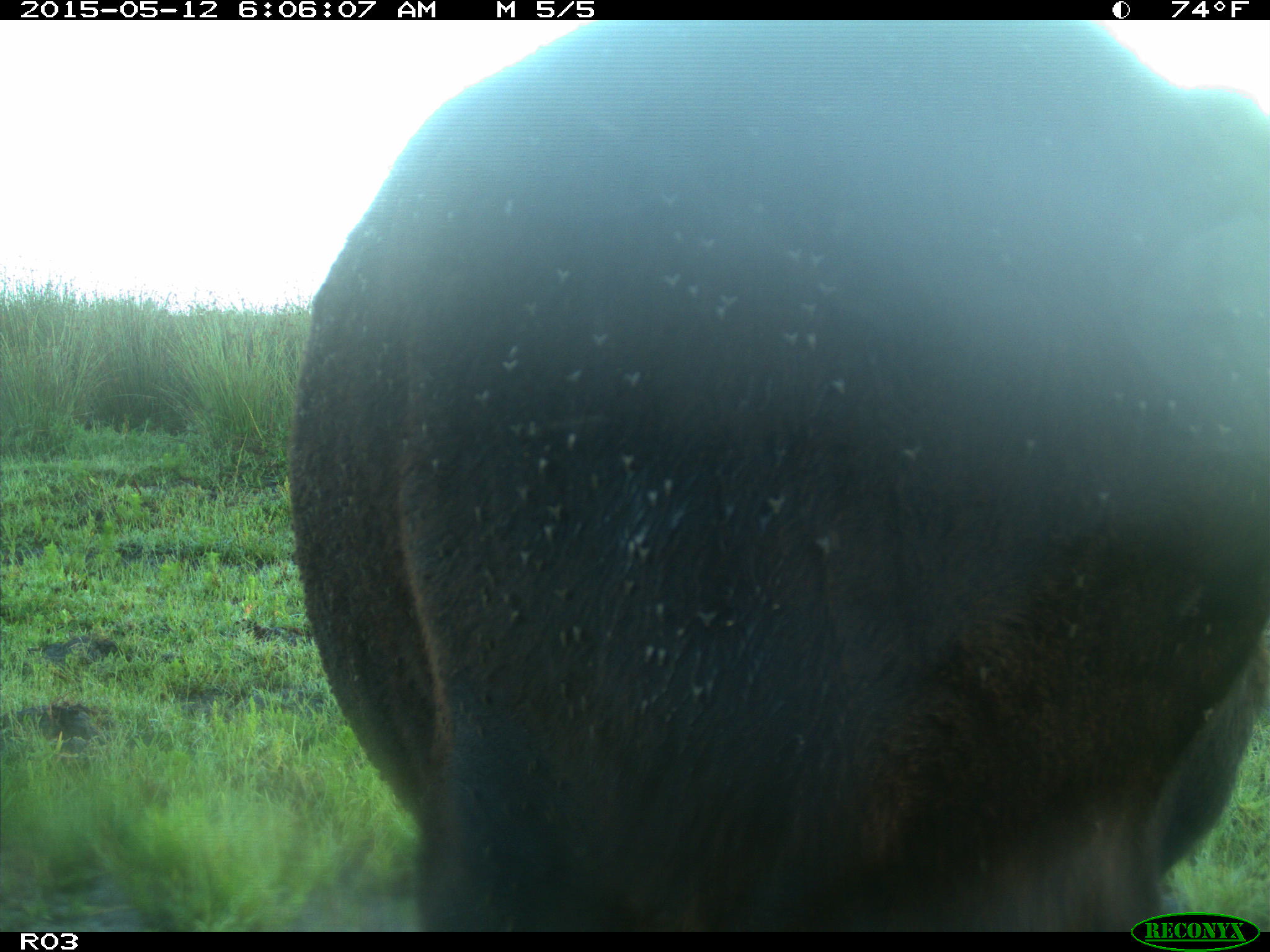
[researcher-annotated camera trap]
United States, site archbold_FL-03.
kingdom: Animalia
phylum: Chordata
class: Mammalia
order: Artiodactyla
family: Bovidae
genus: Bos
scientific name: Bos taurus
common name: domestic cow